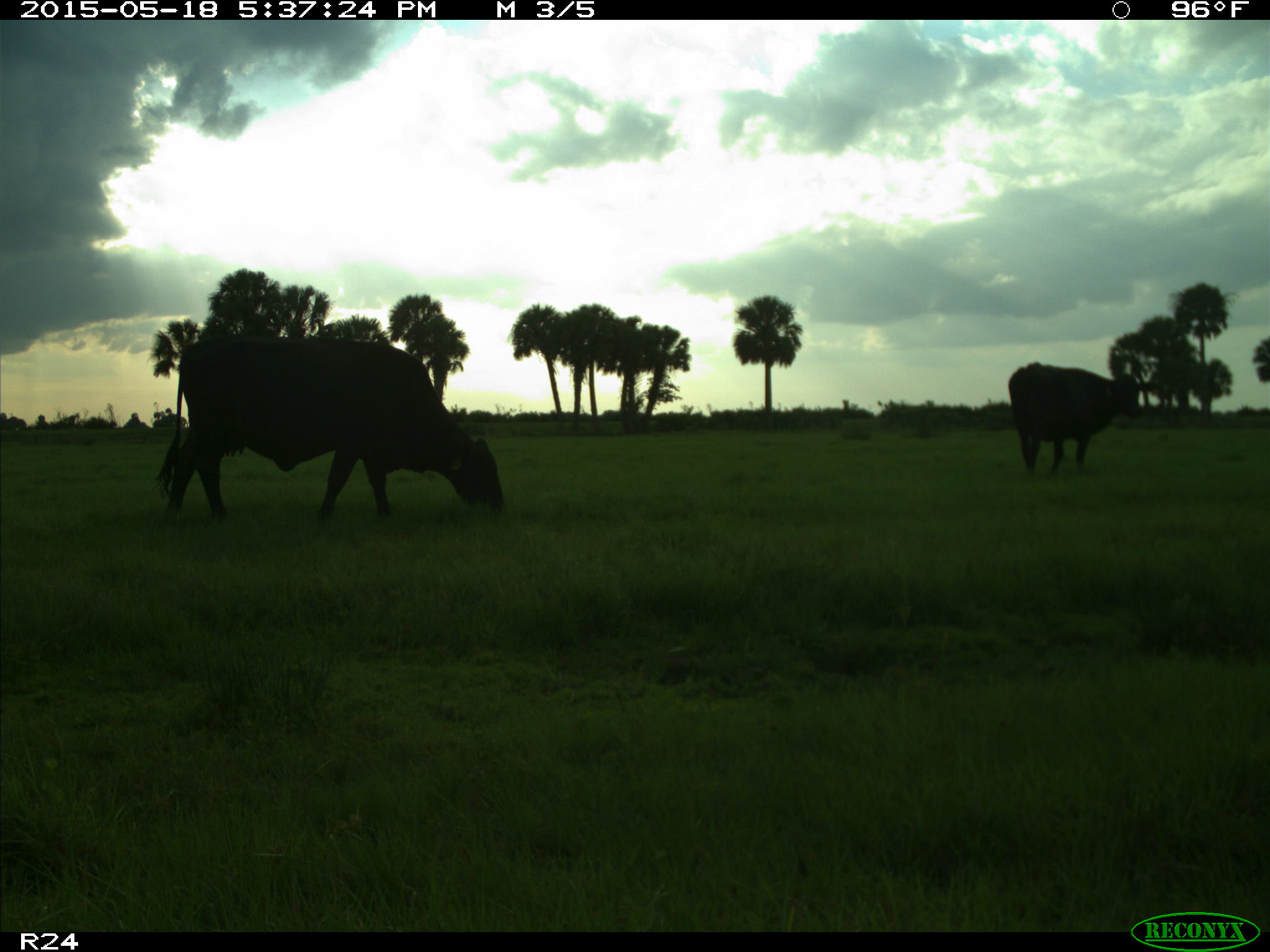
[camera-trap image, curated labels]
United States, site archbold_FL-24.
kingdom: Animalia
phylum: Chordata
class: Mammalia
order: Artiodactyla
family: Bovidae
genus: Bos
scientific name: Bos taurus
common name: domestic cow